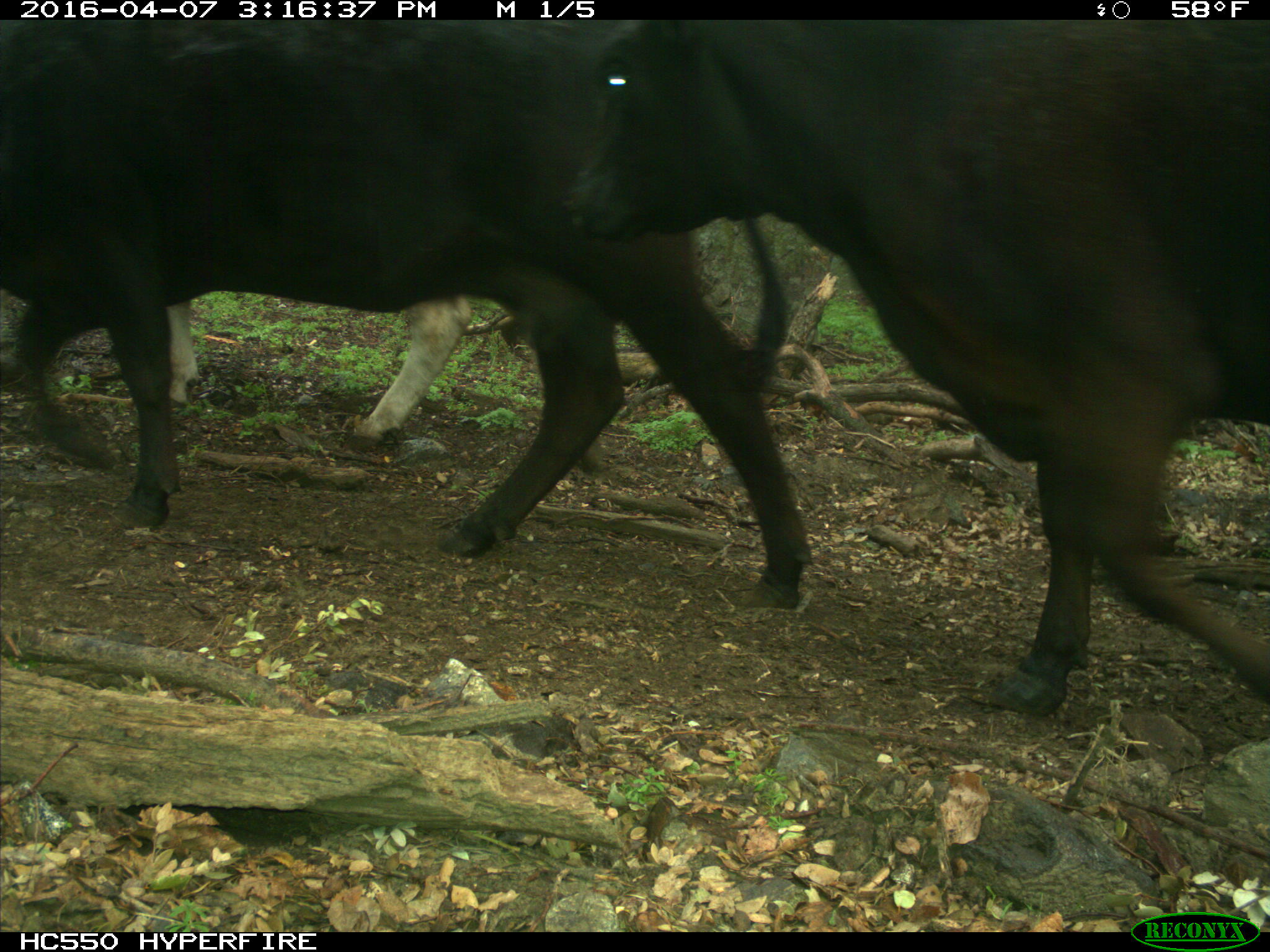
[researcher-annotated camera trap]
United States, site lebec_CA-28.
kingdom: Animalia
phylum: Chordata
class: Mammalia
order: Artiodactyla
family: Bovidae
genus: Bos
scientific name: Bos taurus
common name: domestic cow